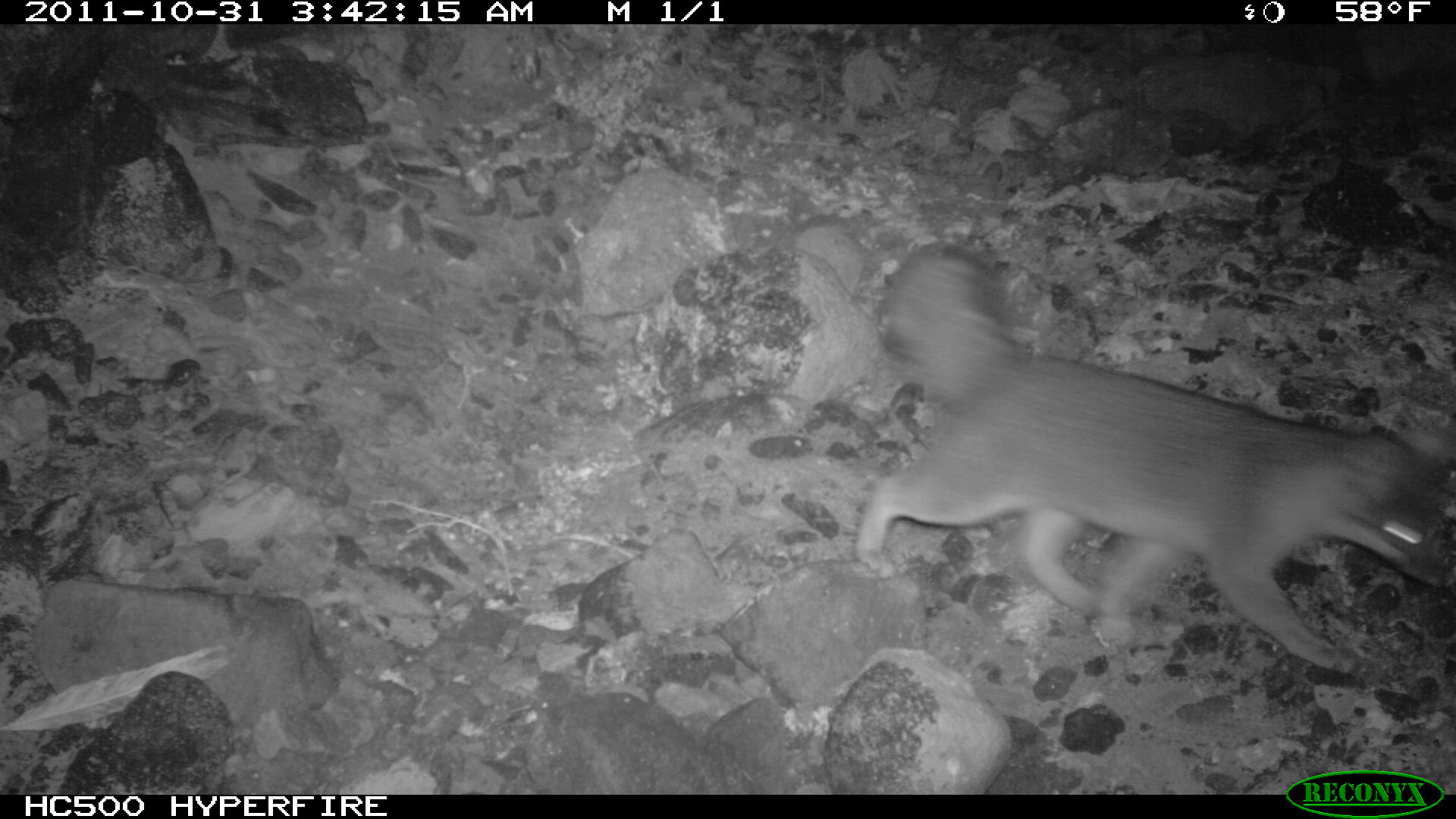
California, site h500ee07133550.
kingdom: Animalia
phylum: Chordata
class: Mammalia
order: Carnivora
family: Canidae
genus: Urocyon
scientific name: Urocyon littoralis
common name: island fox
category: fox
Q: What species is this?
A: Fox (island fox) (Urocyon littoralis).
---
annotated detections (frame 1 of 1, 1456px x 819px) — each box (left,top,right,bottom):
fox: (853,243,1448,672)